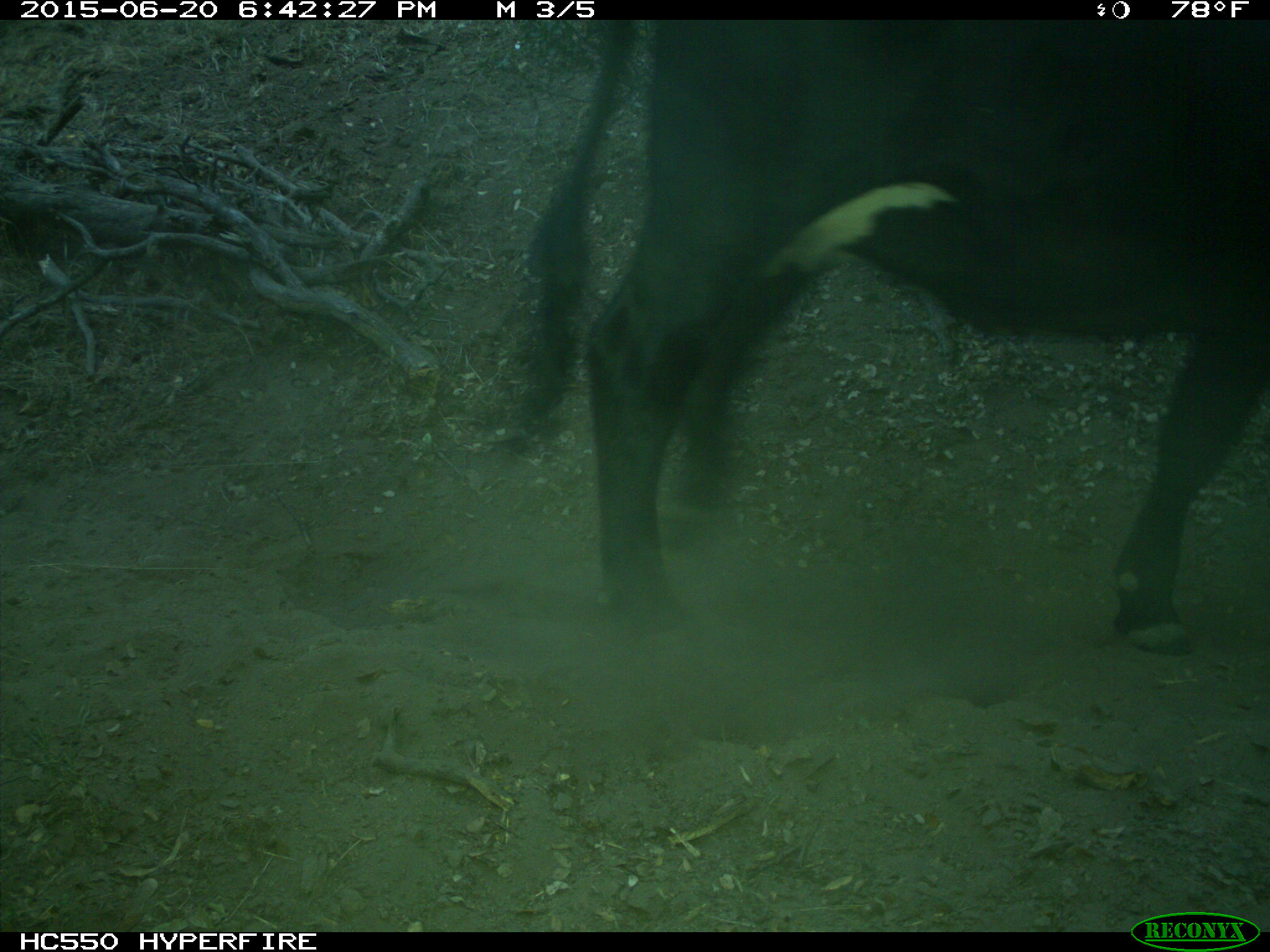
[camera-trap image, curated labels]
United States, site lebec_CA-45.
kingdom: Animalia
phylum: Chordata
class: Mammalia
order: Artiodactyla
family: Bovidae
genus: Bos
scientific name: Bos taurus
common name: domestic cow